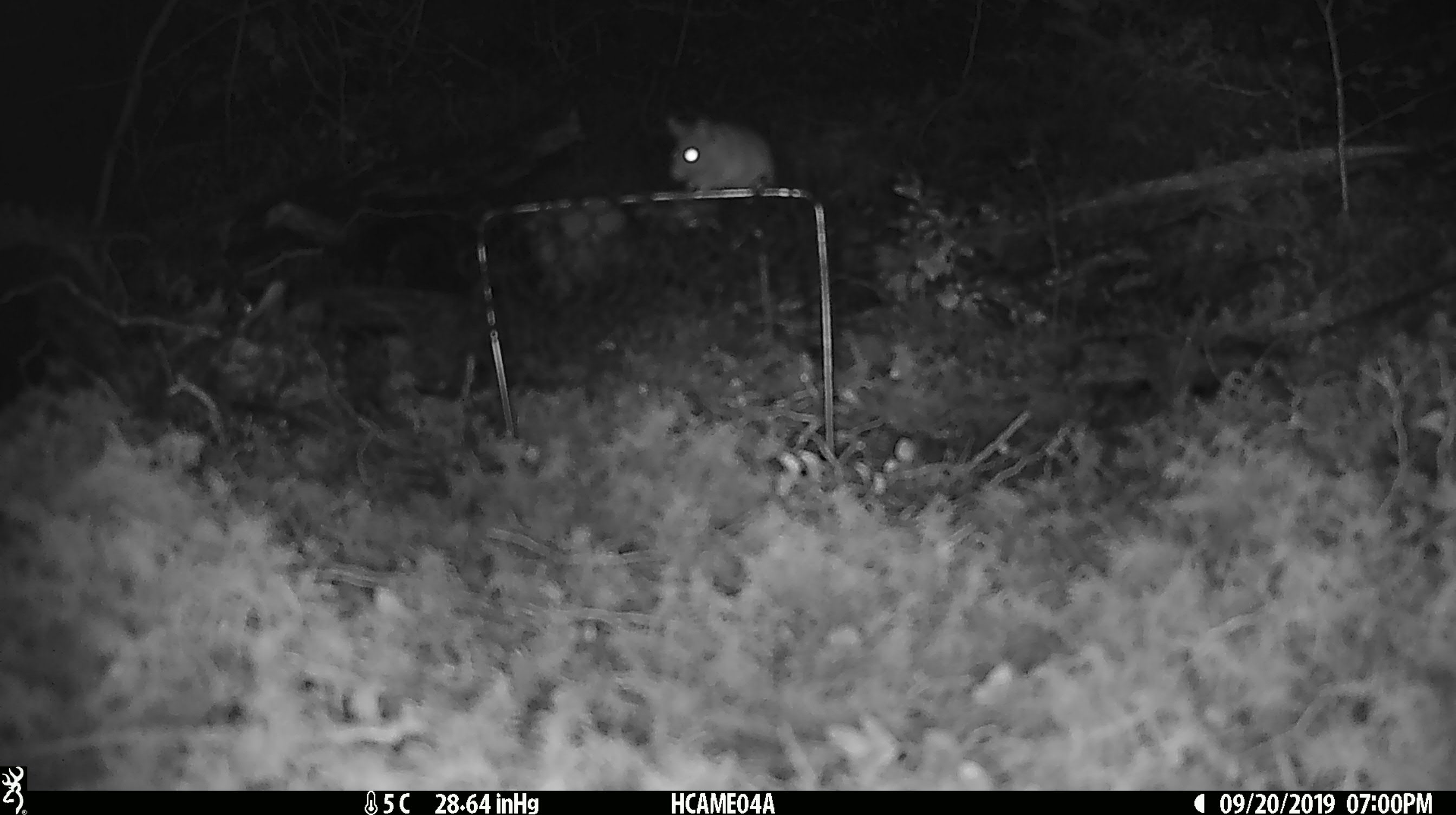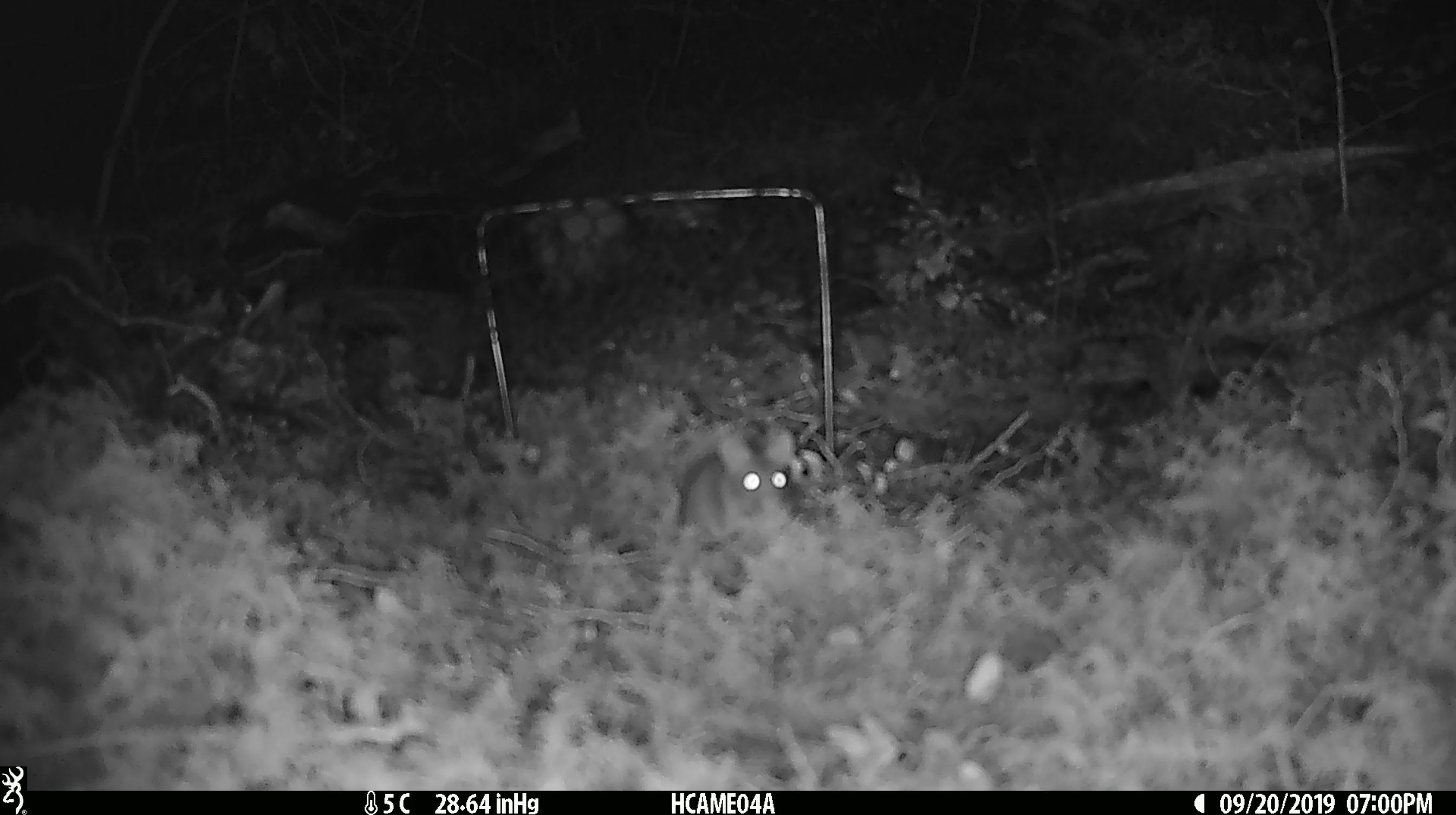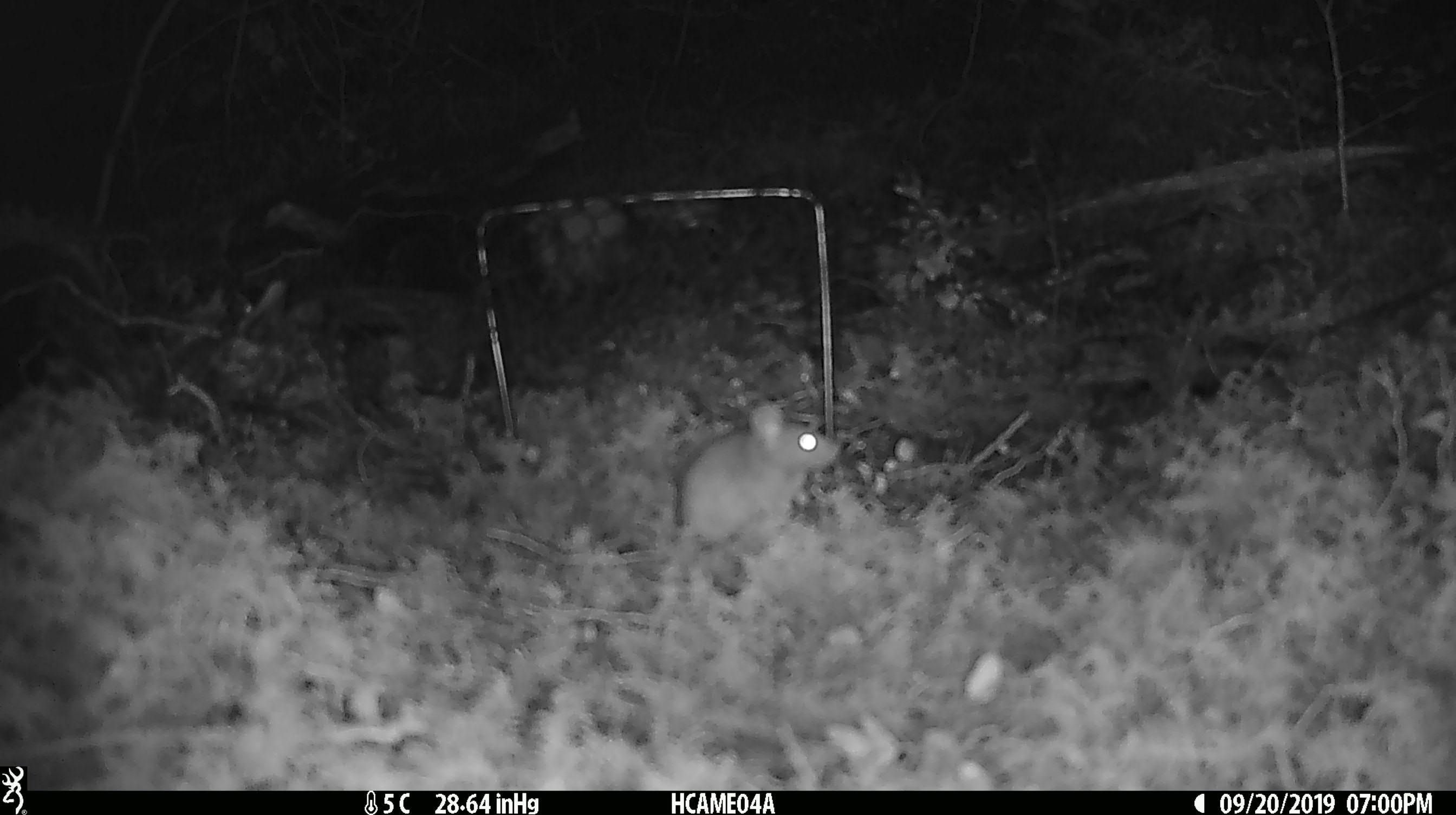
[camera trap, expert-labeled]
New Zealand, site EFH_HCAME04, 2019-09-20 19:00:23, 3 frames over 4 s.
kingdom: Animalia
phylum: Chordata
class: Mammalia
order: Rodentia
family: Muridae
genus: Mus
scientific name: Mus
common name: mouse